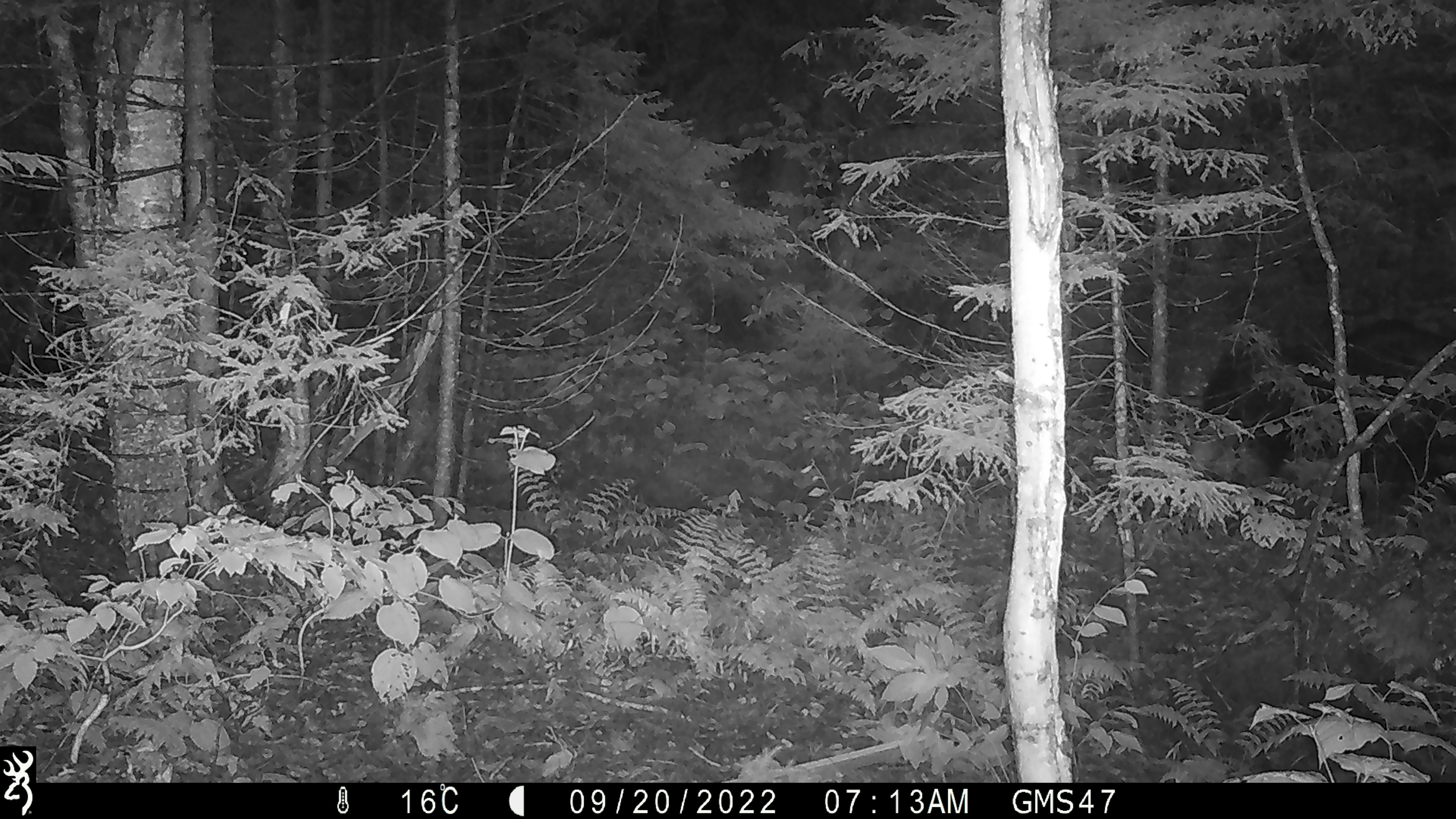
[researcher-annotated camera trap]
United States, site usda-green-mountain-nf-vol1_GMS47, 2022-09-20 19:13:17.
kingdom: Animalia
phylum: Chordata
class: Mammalia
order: Artiodactyla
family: Cervidae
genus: Alces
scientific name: Alces alces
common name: moose